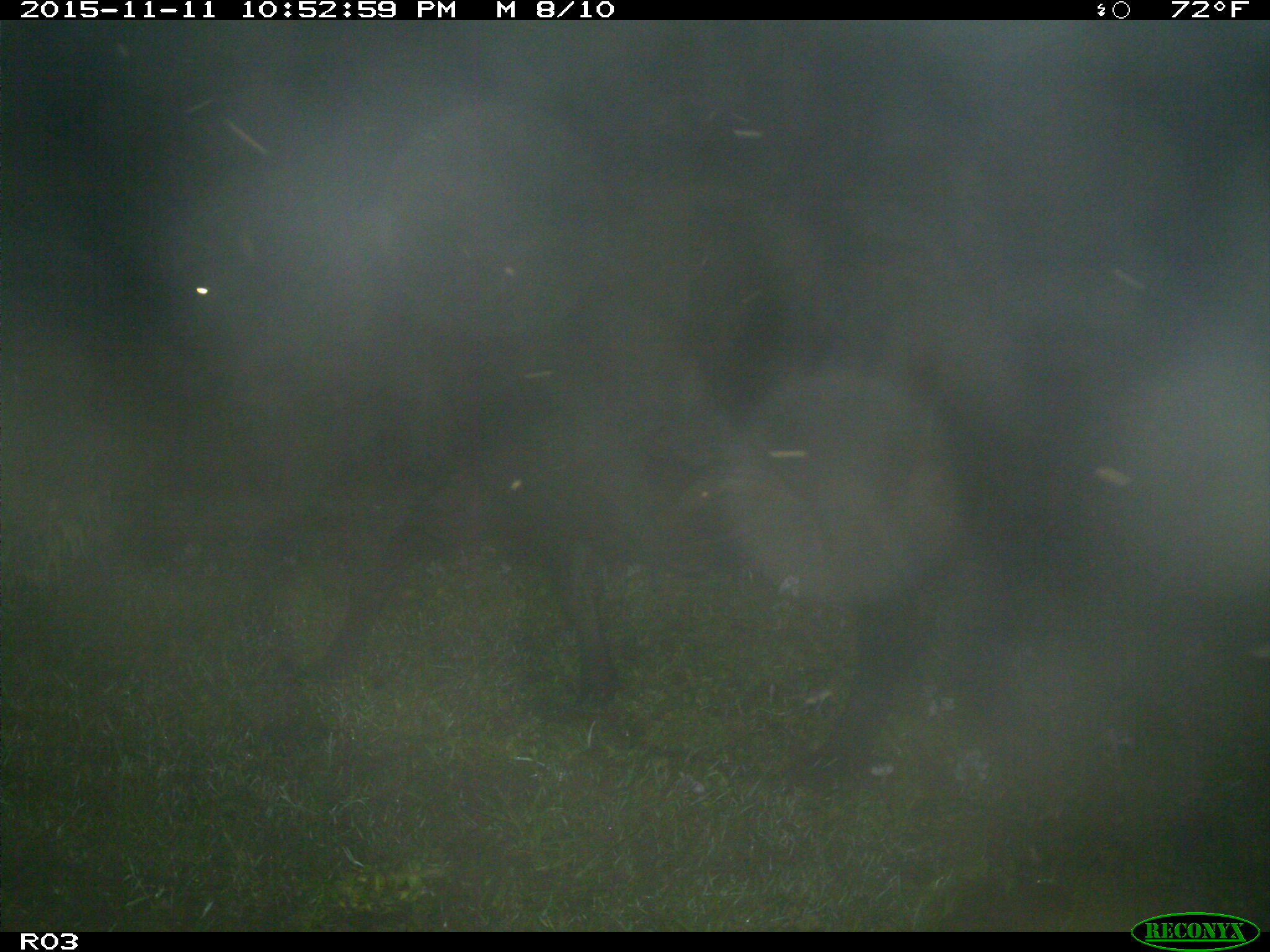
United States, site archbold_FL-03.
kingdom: Animalia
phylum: Chordata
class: Mammalia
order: Artiodactyla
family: Bovidae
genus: Bos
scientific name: Bos taurus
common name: domestic cow